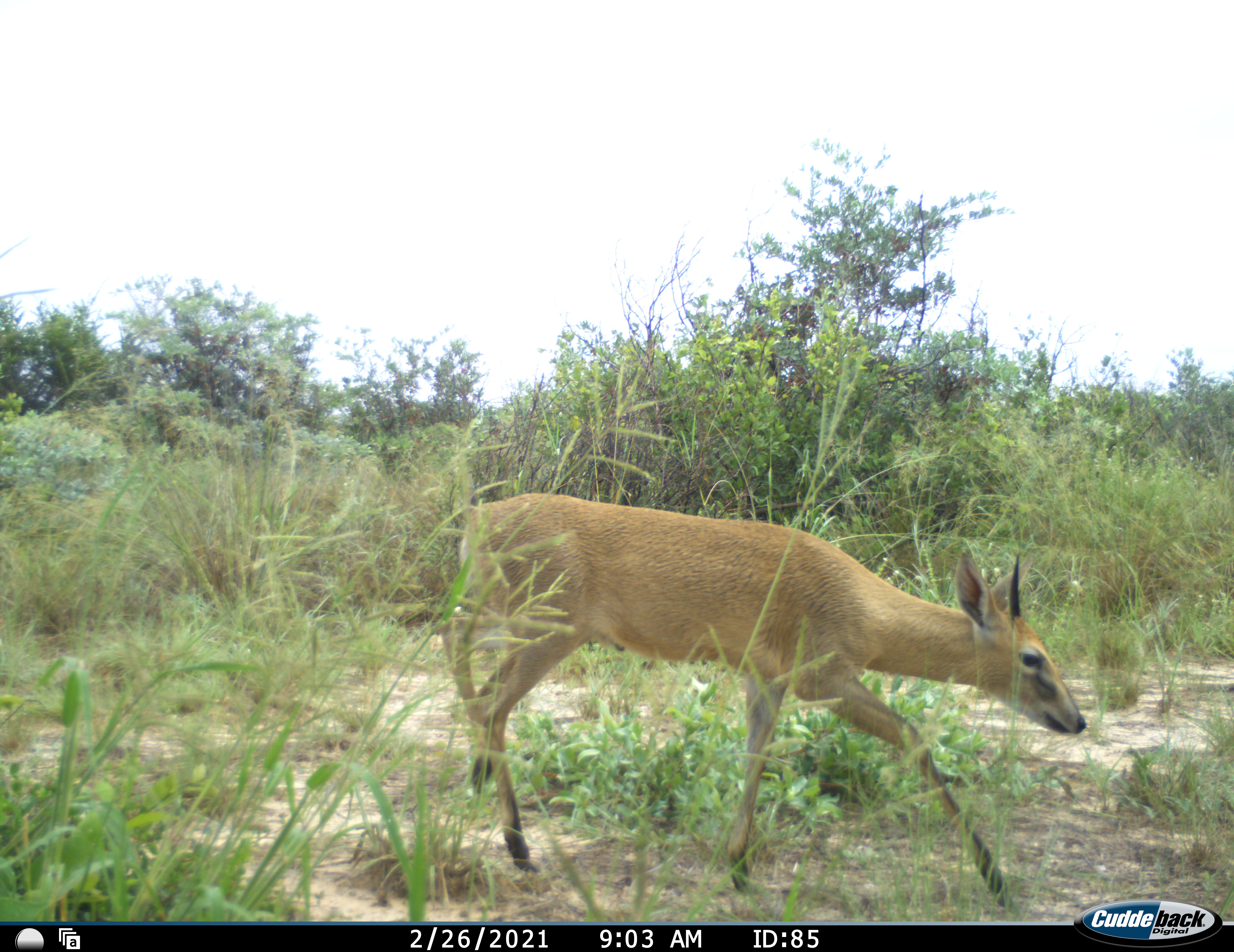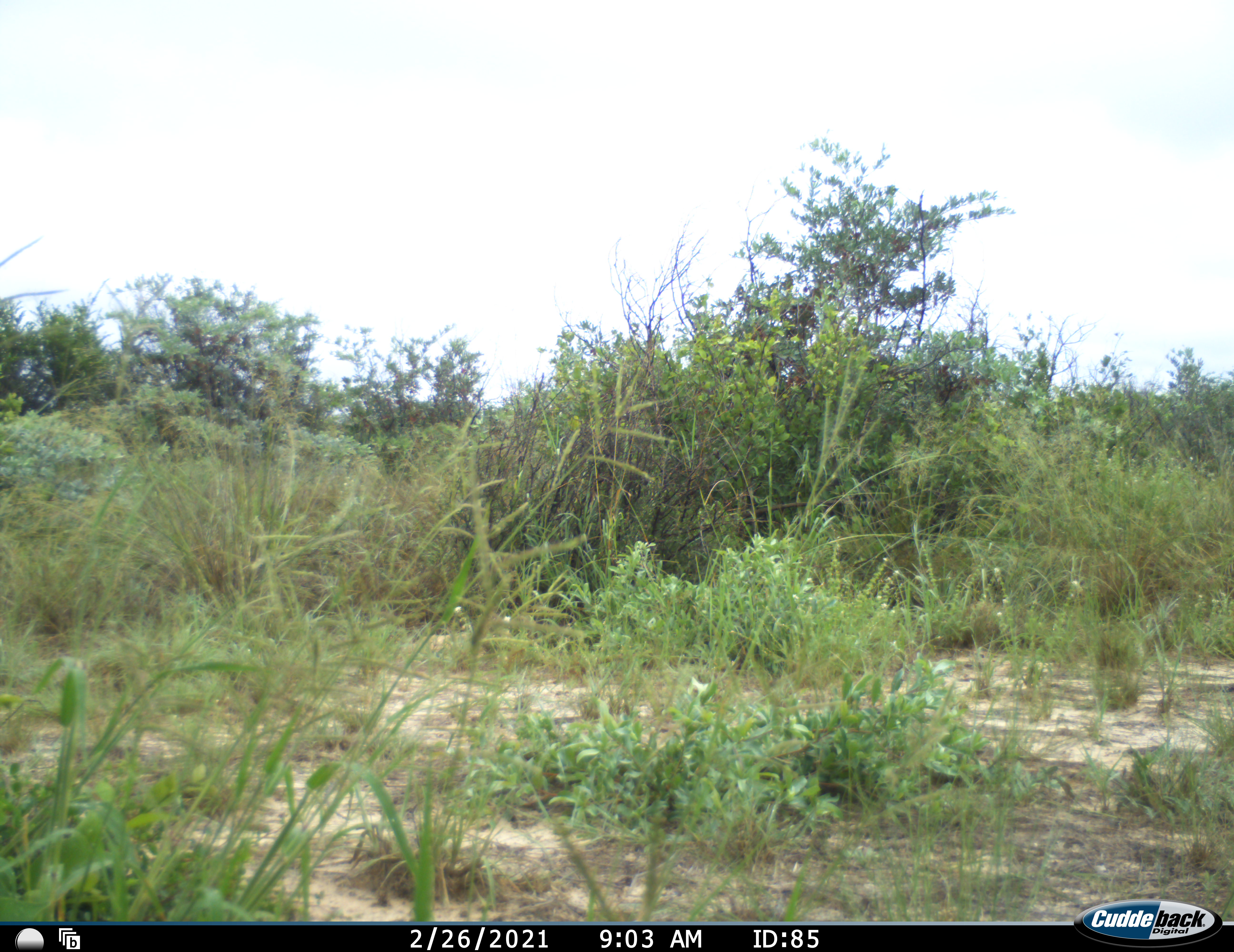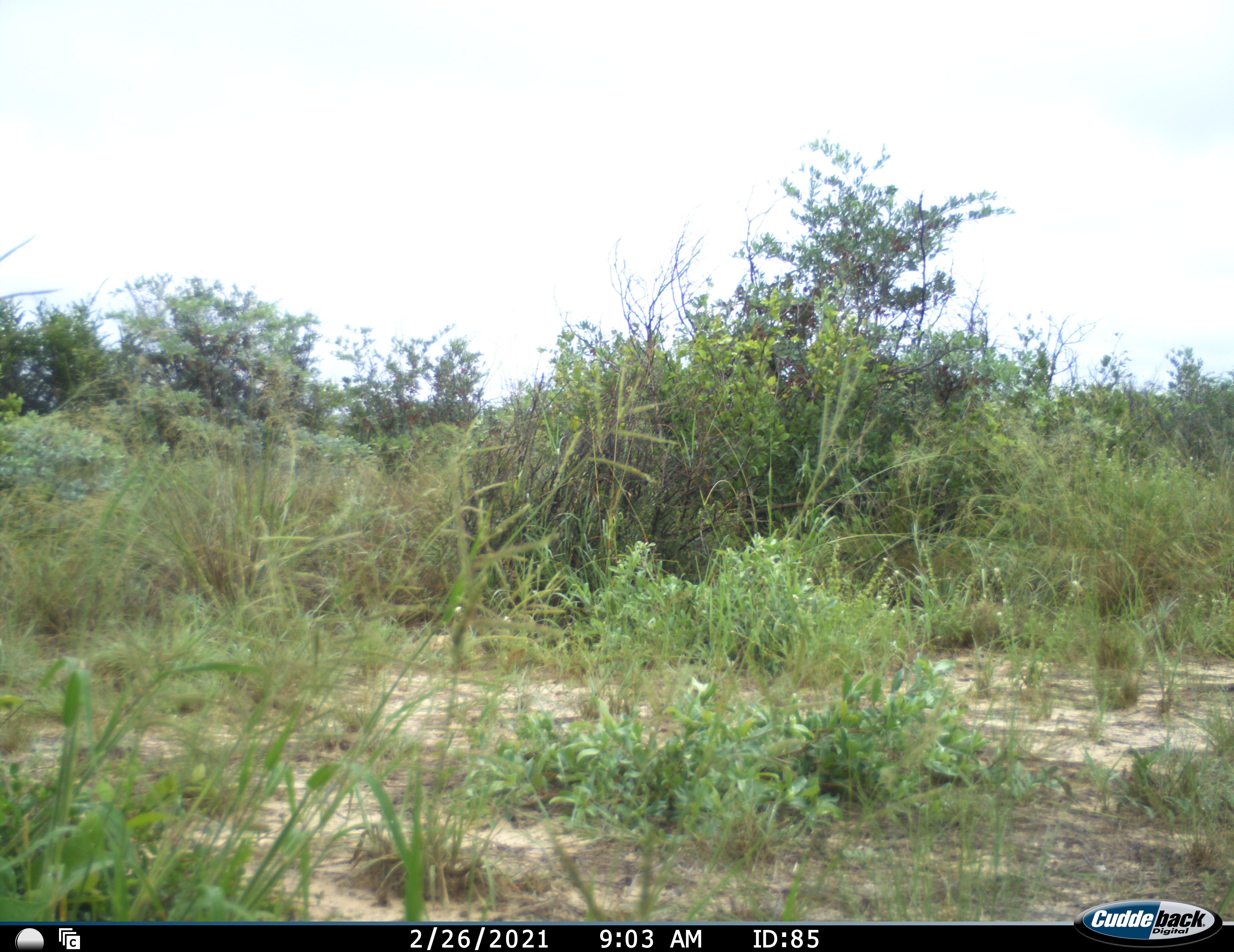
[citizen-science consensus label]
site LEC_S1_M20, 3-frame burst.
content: unidentified animal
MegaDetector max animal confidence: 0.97